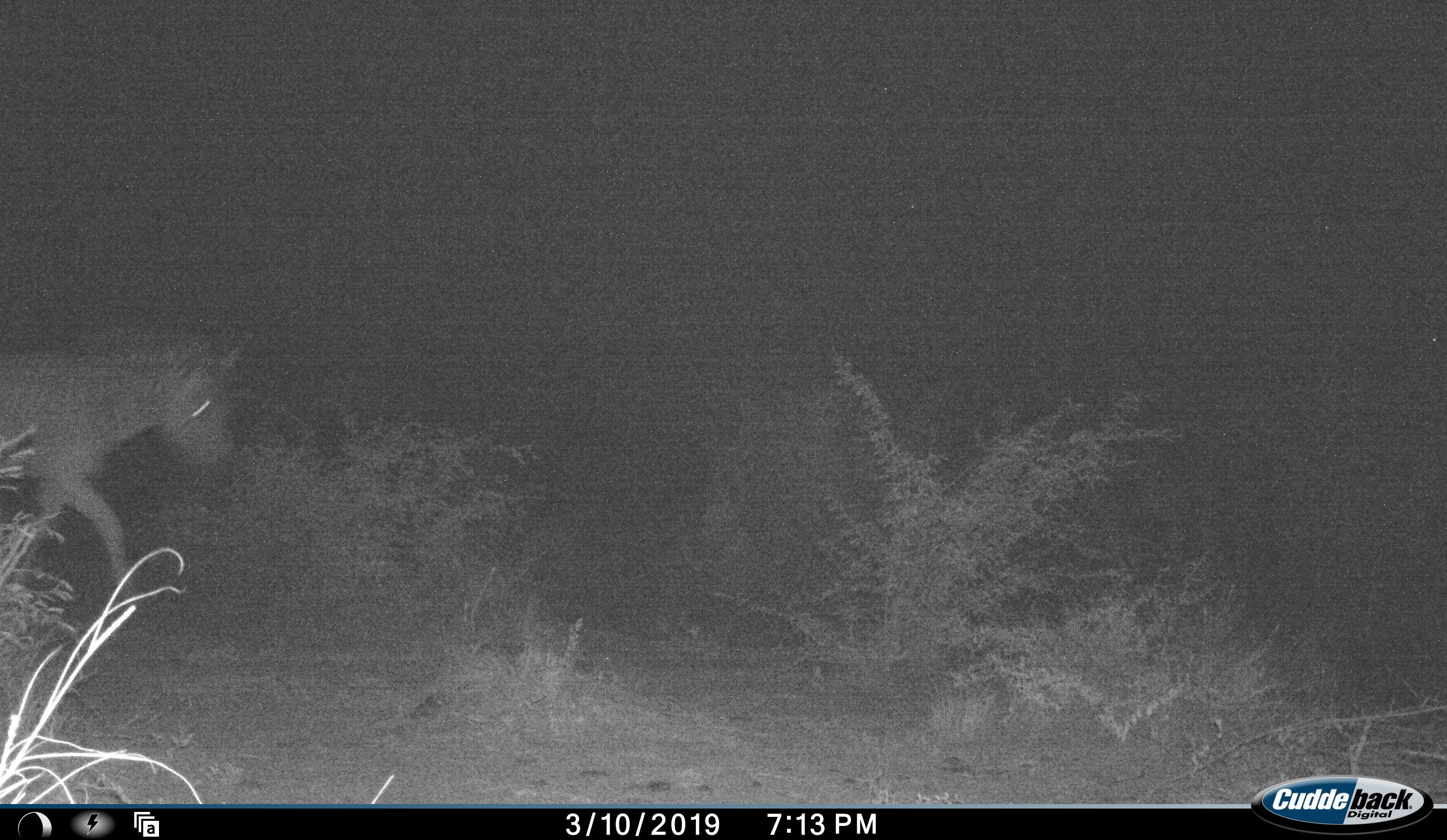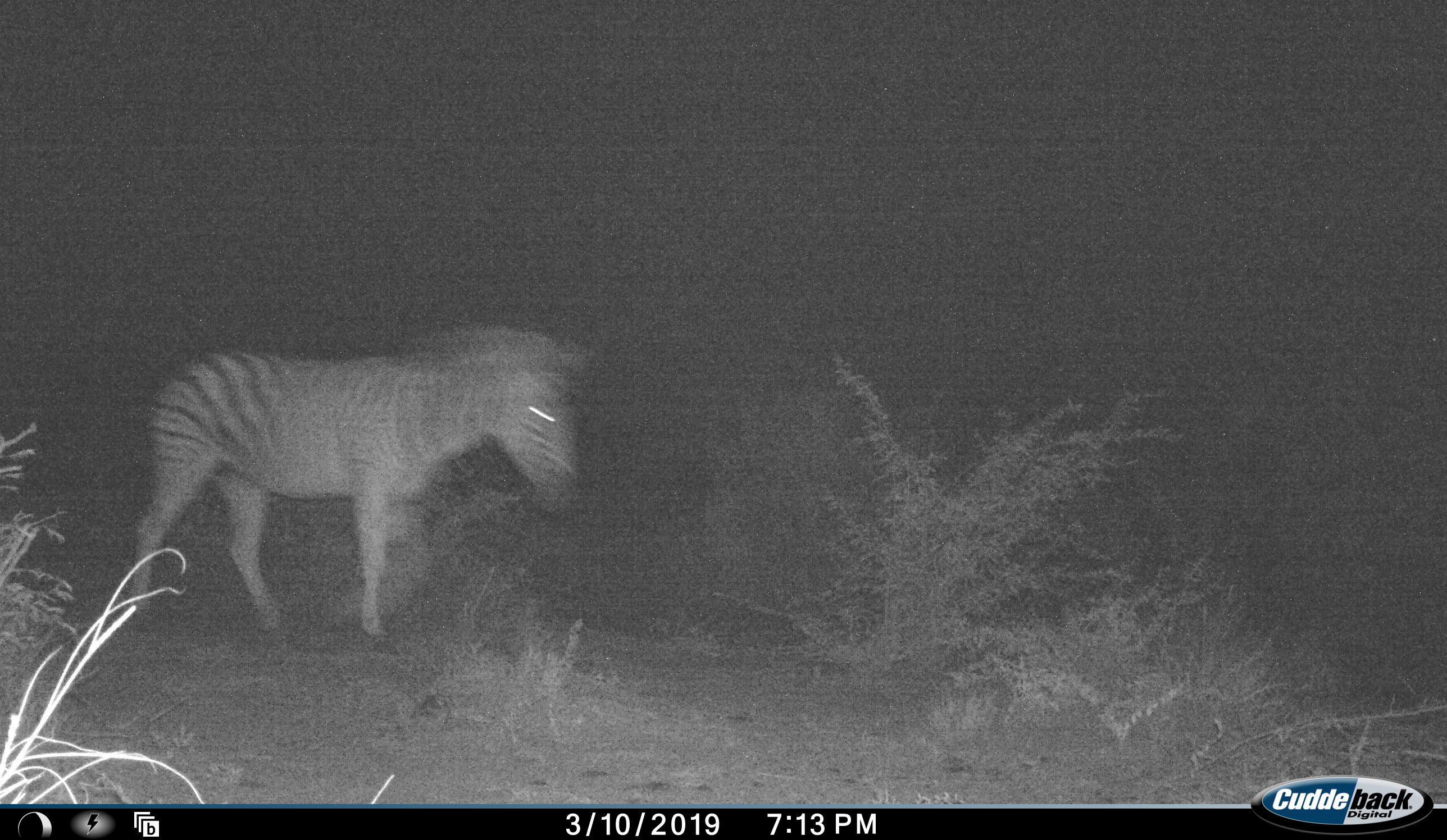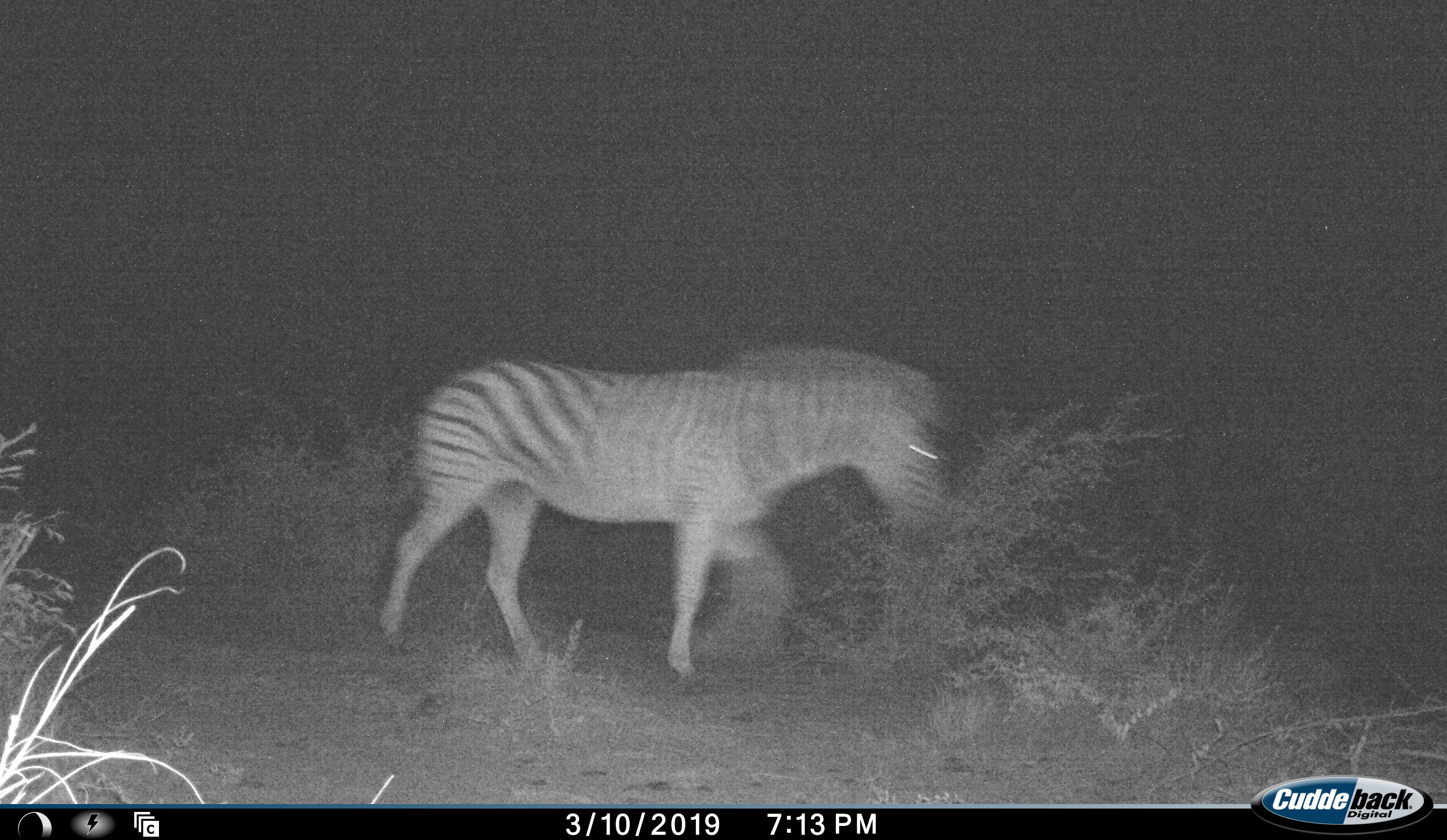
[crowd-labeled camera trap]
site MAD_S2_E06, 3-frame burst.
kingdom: Animalia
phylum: Chordata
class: Mammalia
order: Perissodactyla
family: Equidae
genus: Equus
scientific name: Equus quagga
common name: plains zebra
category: zebraplains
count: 1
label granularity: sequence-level